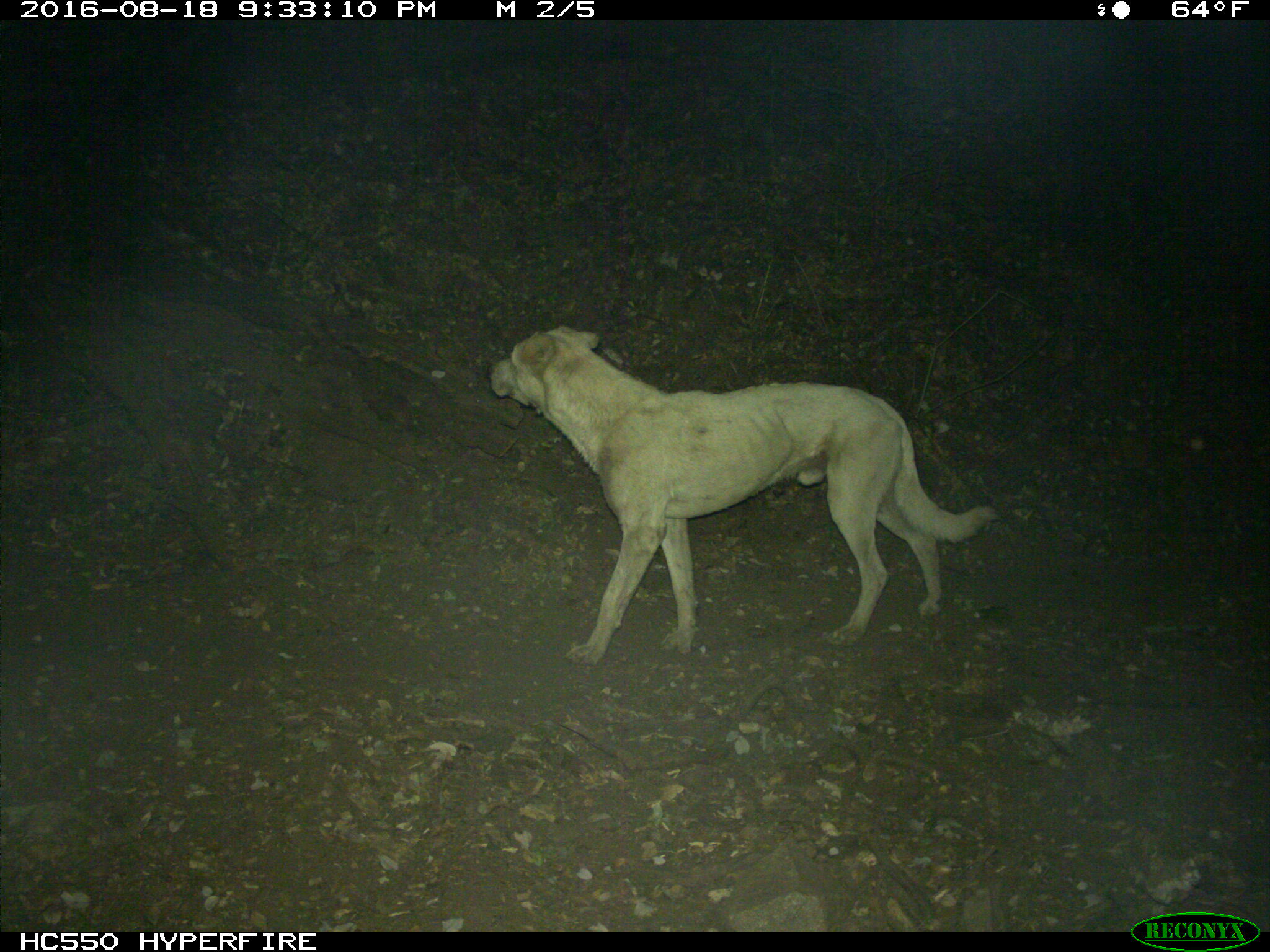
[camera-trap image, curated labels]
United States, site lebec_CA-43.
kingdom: Animalia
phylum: Chordata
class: Mammalia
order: Carnivora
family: Canidae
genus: Canis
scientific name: Canis familiaris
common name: domestic dog